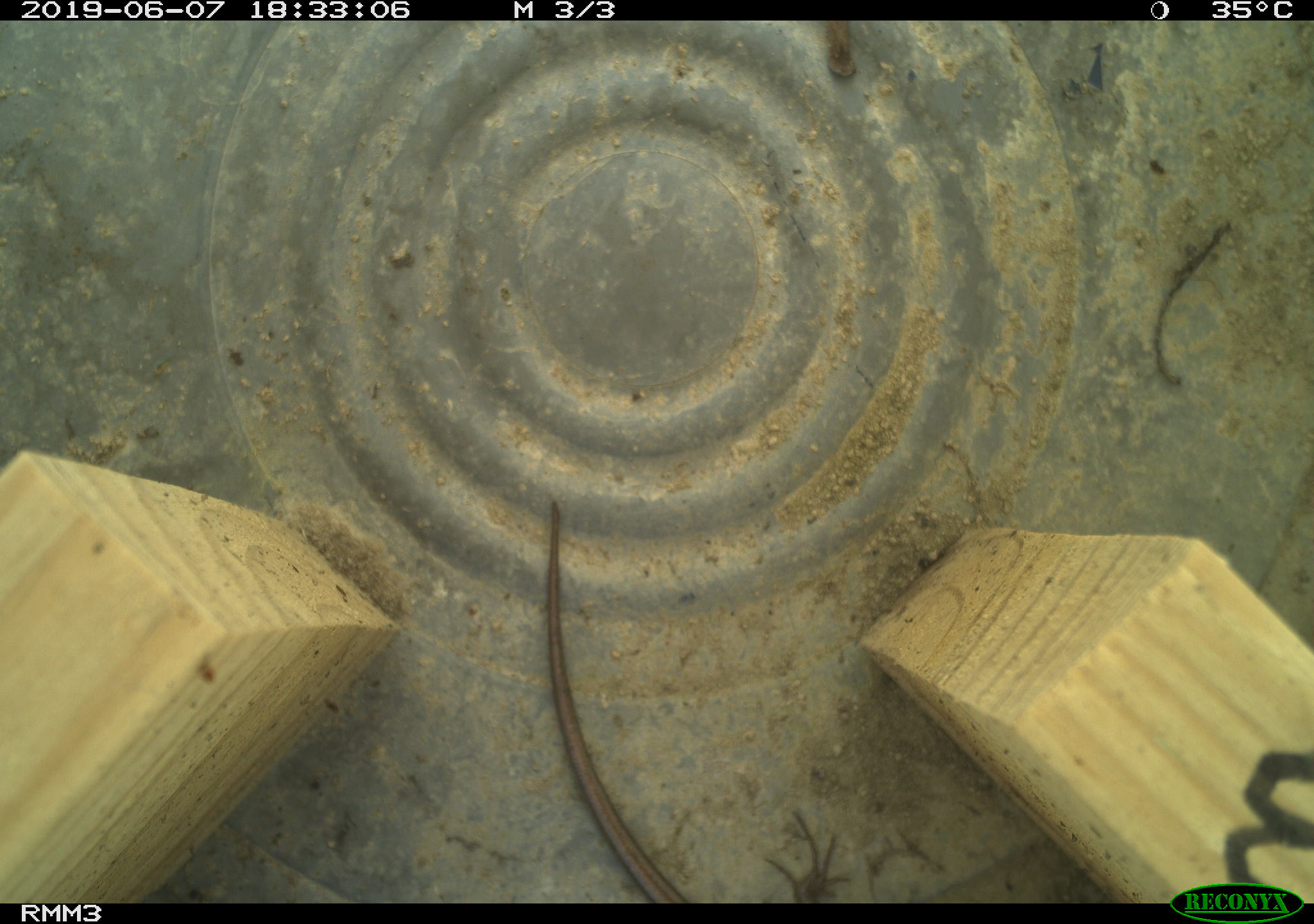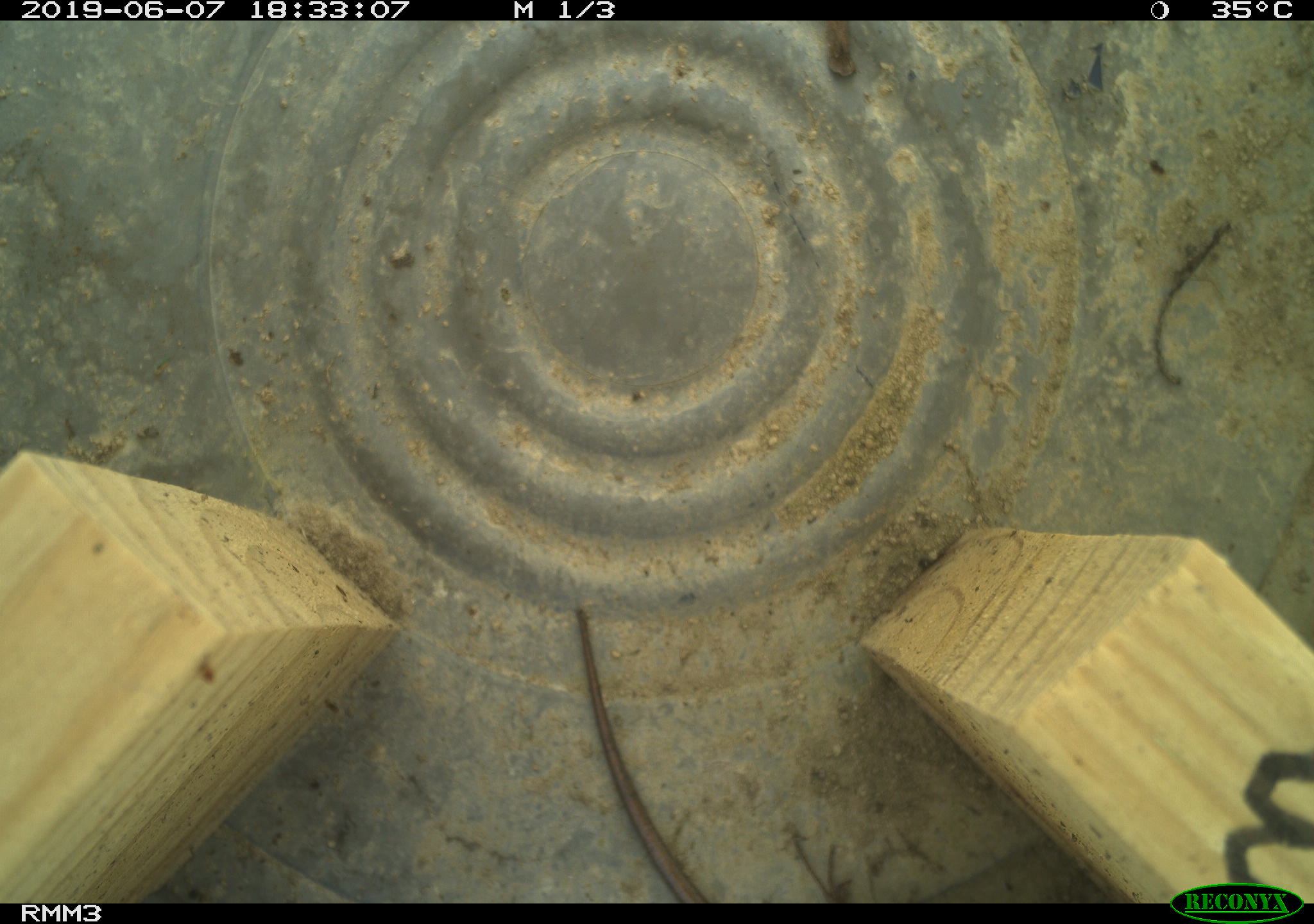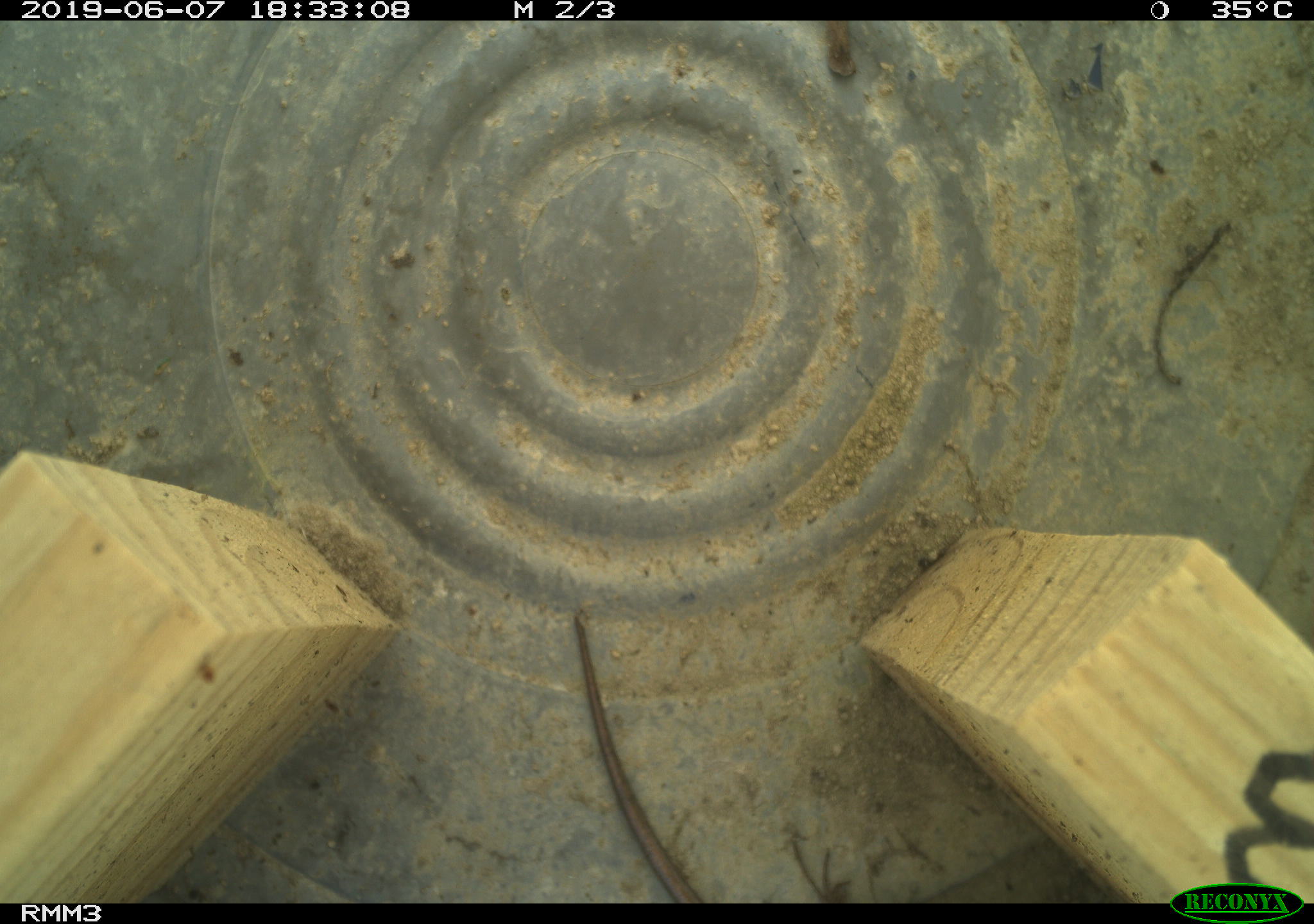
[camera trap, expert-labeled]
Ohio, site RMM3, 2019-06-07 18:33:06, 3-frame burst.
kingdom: Animalia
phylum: Chordata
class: Reptilia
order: Squamata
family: Scincidae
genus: Plestiodon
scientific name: Plestiodon fasciatus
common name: common five-lined skink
Common five-lined skink (Plestiodon fasciatus).